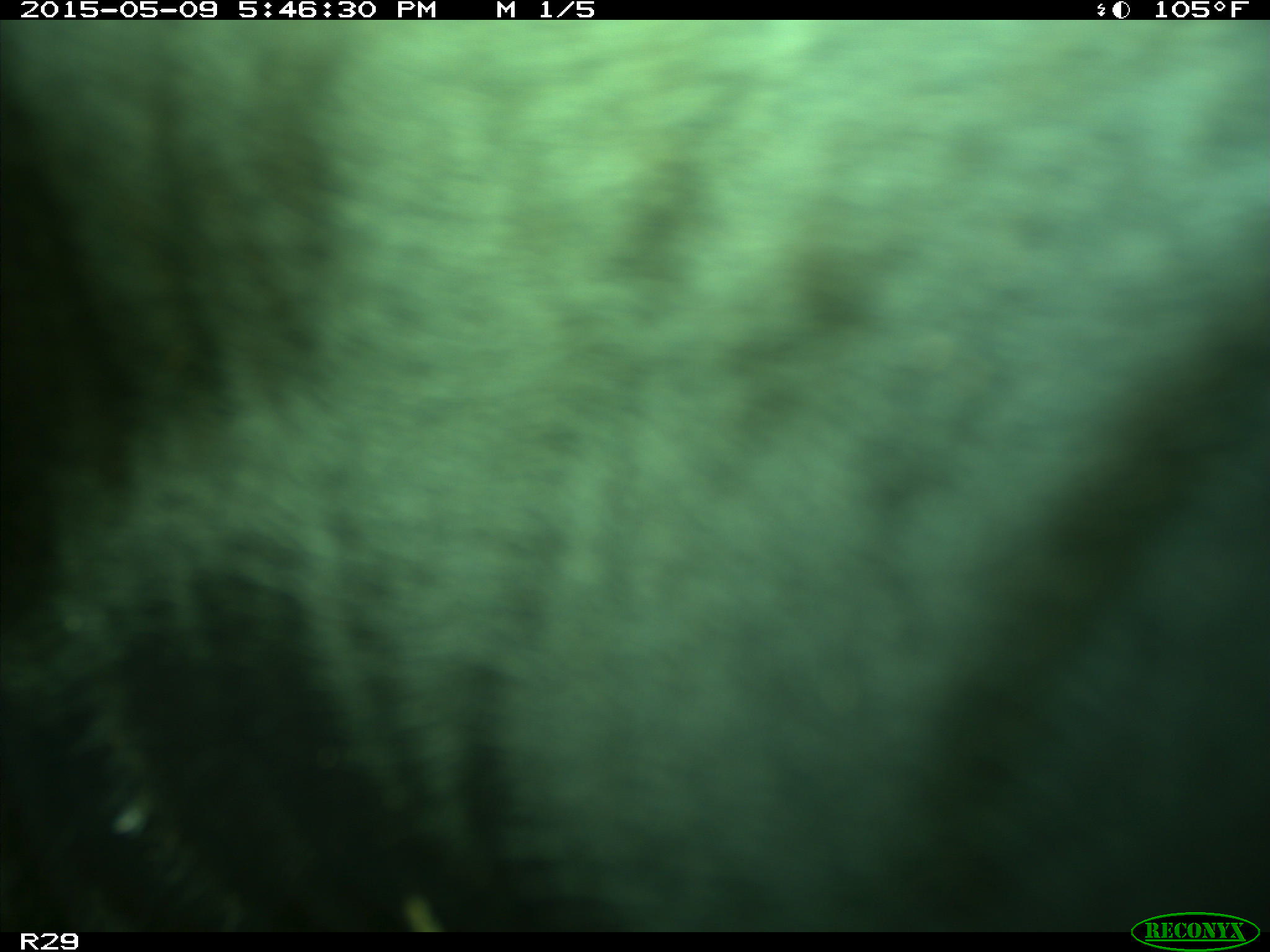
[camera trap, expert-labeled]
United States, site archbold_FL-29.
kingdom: Animalia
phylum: Chordata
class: Mammalia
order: Artiodactyla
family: Bovidae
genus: Bos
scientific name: Bos taurus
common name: domestic cow